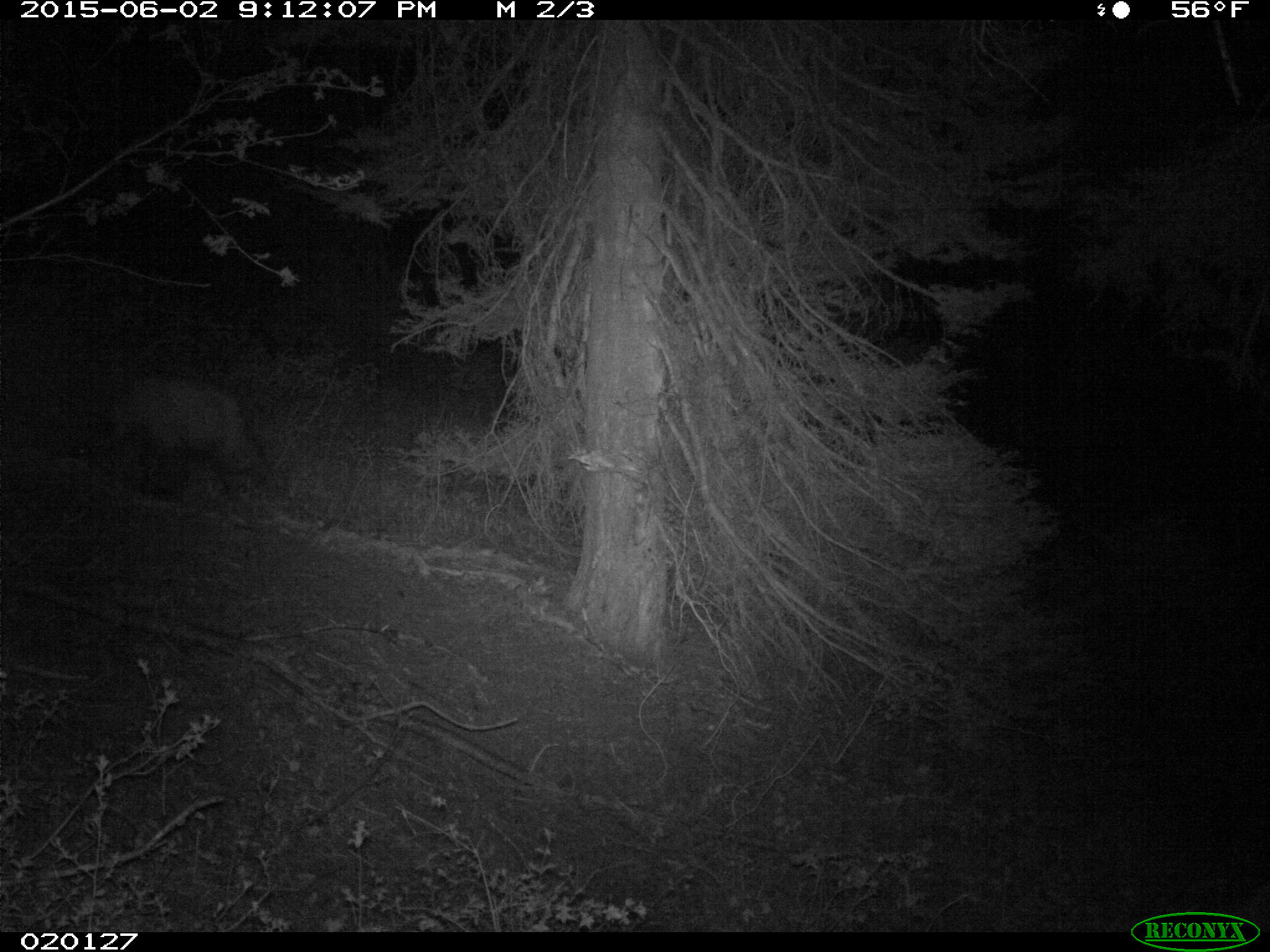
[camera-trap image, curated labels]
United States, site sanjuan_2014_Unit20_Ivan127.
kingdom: Animalia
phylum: Chordata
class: Mammalia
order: Carnivora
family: Ursidae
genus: Ursus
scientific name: Ursus americanus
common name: american black bear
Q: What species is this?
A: Ursus americanus (american black bear).